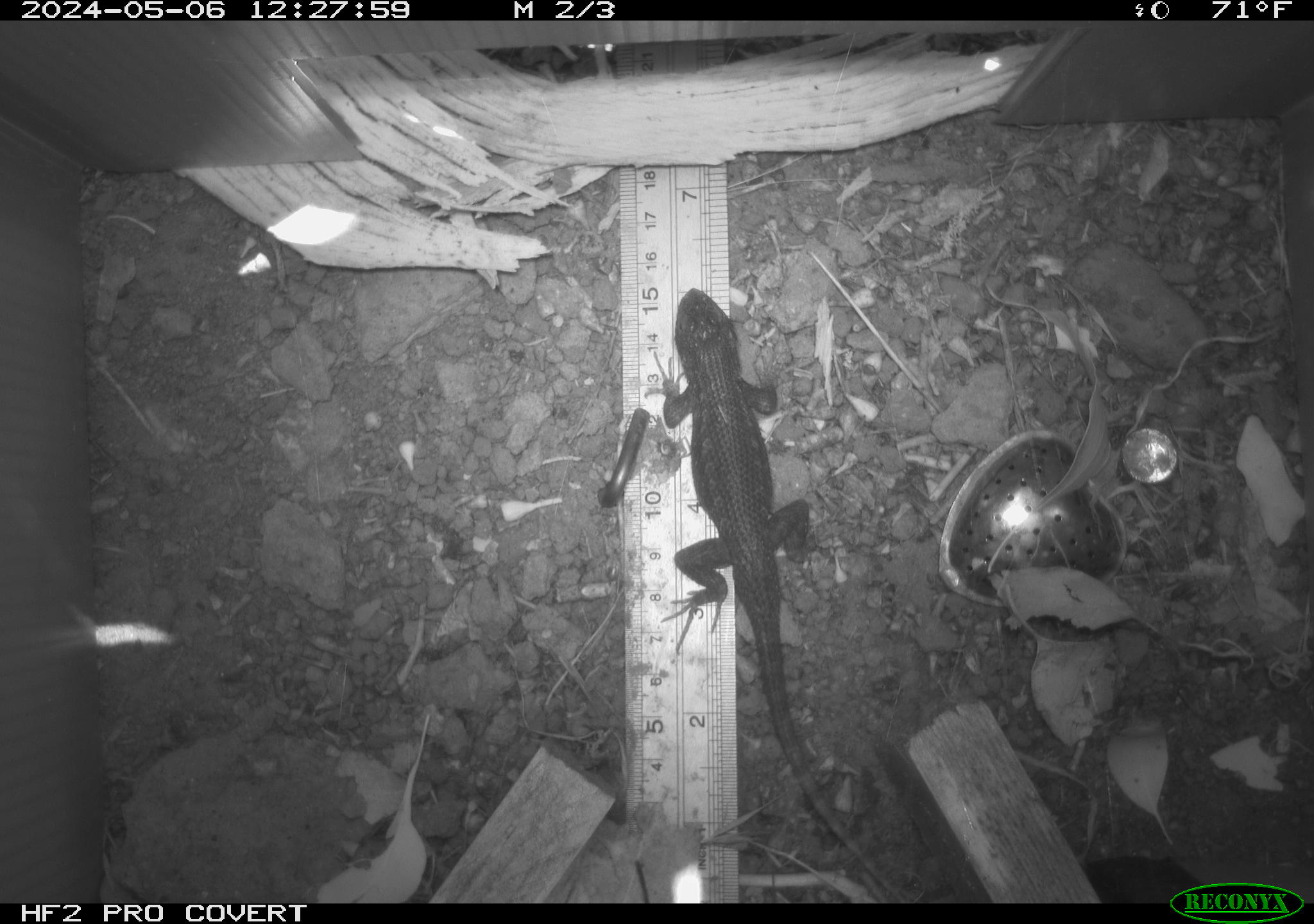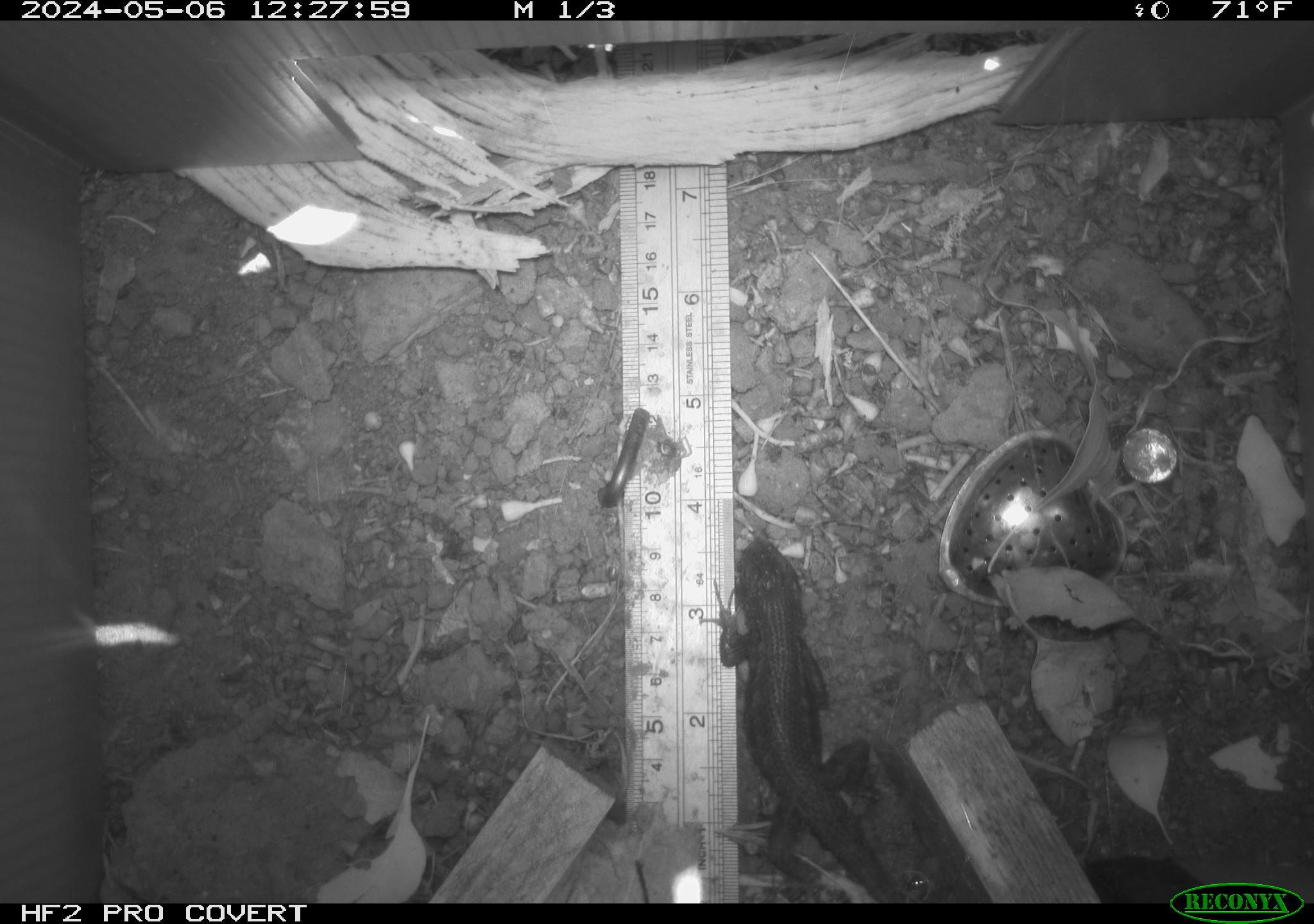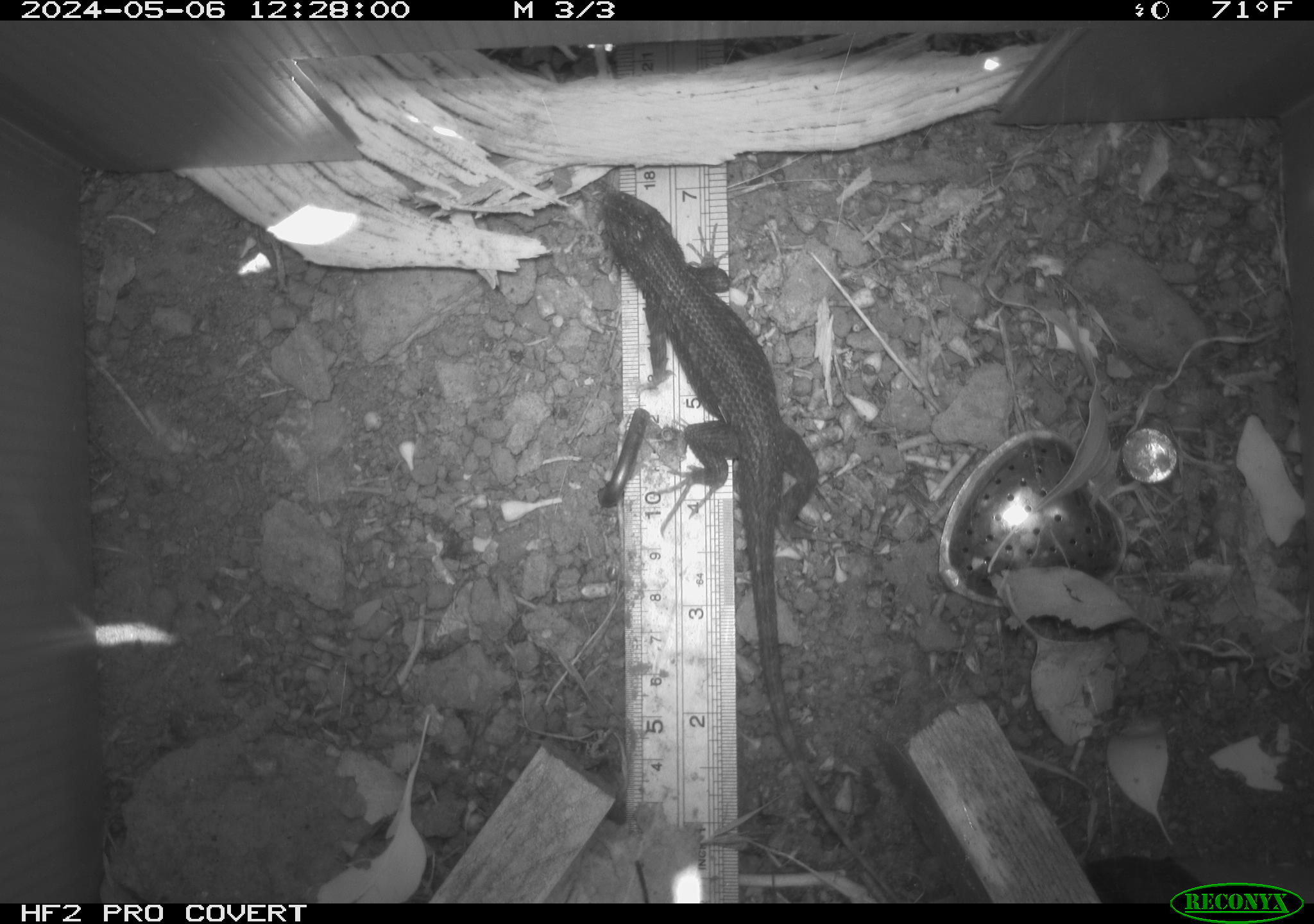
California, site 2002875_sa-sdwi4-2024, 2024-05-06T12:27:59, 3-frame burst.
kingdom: Animalia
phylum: Chordata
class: Reptilia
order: Squamata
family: Phrynosomatidae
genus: Sceloporus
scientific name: Sceloporus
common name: spiny lizards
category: sceloporus species